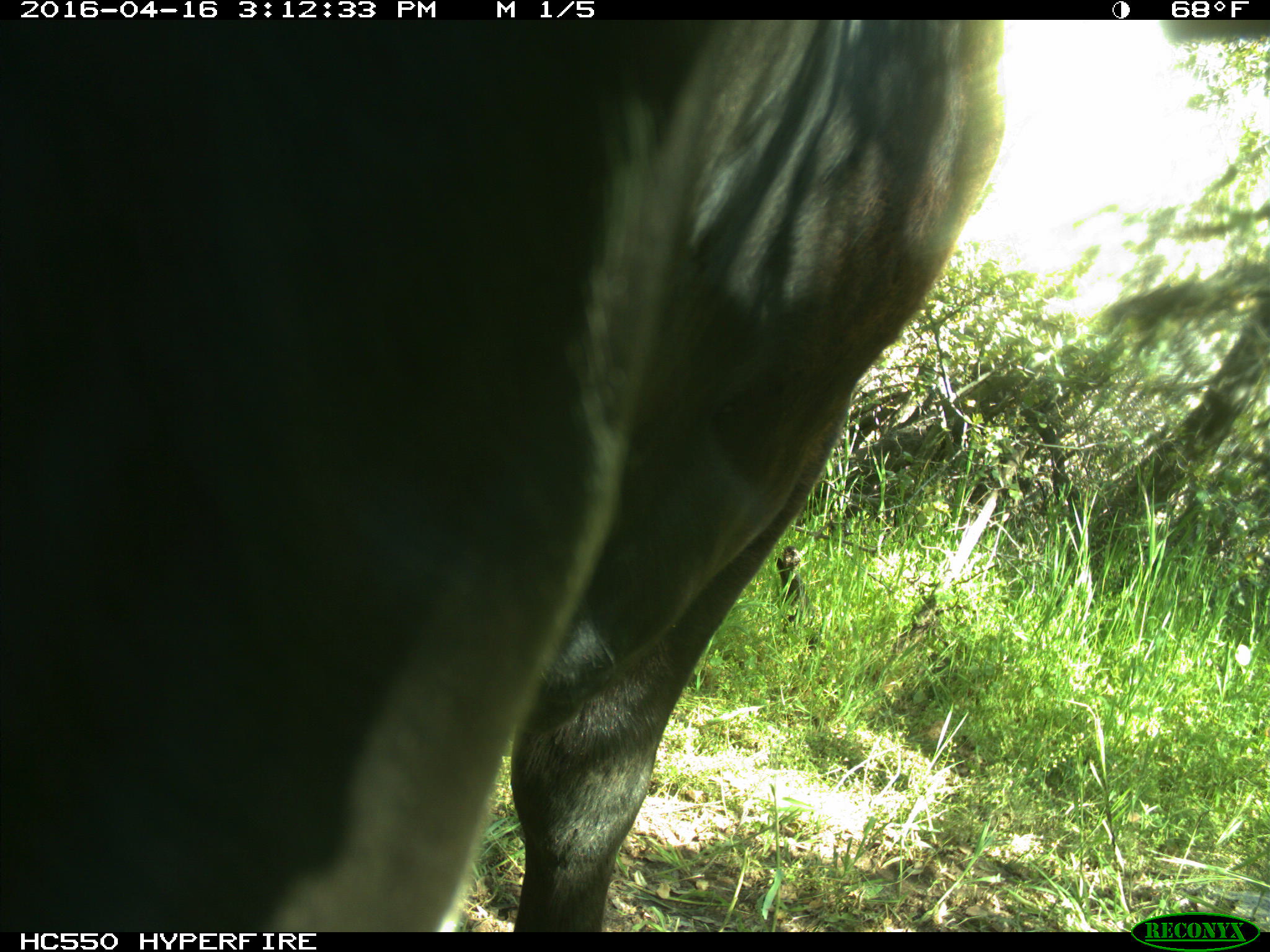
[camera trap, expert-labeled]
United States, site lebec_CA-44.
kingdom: Animalia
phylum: Chordata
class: Mammalia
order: Artiodactyla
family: Bovidae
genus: Bos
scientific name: Bos taurus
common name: domestic cow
Bos taurus (domestic cow).